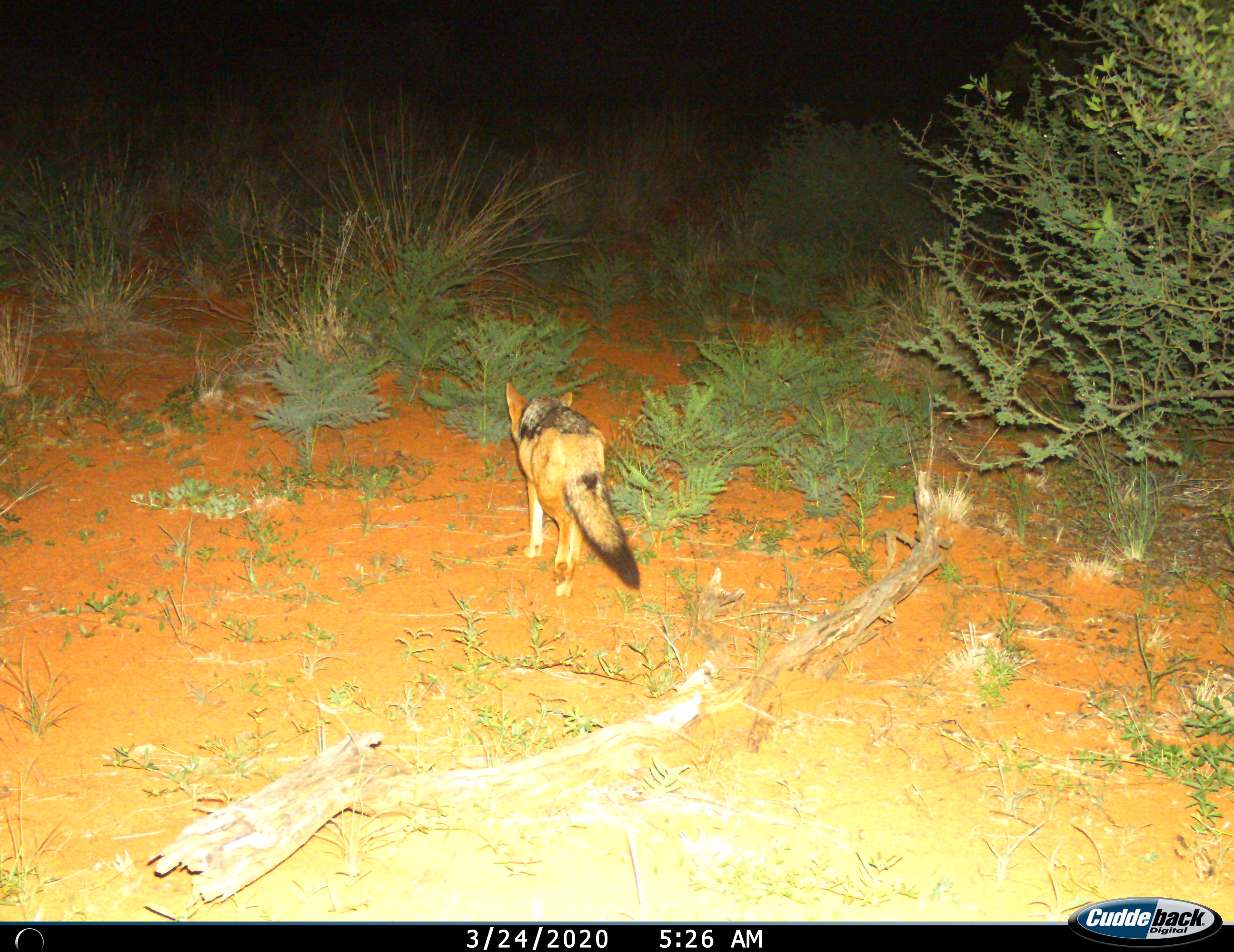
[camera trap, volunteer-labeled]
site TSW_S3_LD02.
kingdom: Animalia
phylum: Chordata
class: Mammalia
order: Carnivora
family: Canidae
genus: Lupulella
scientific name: Lupulella mesomelas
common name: black-backed jackal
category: jackalblackbacked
Jackalblackbacked (black-backed jackal) (Lupulella mesomelas), count 1. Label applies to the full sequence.